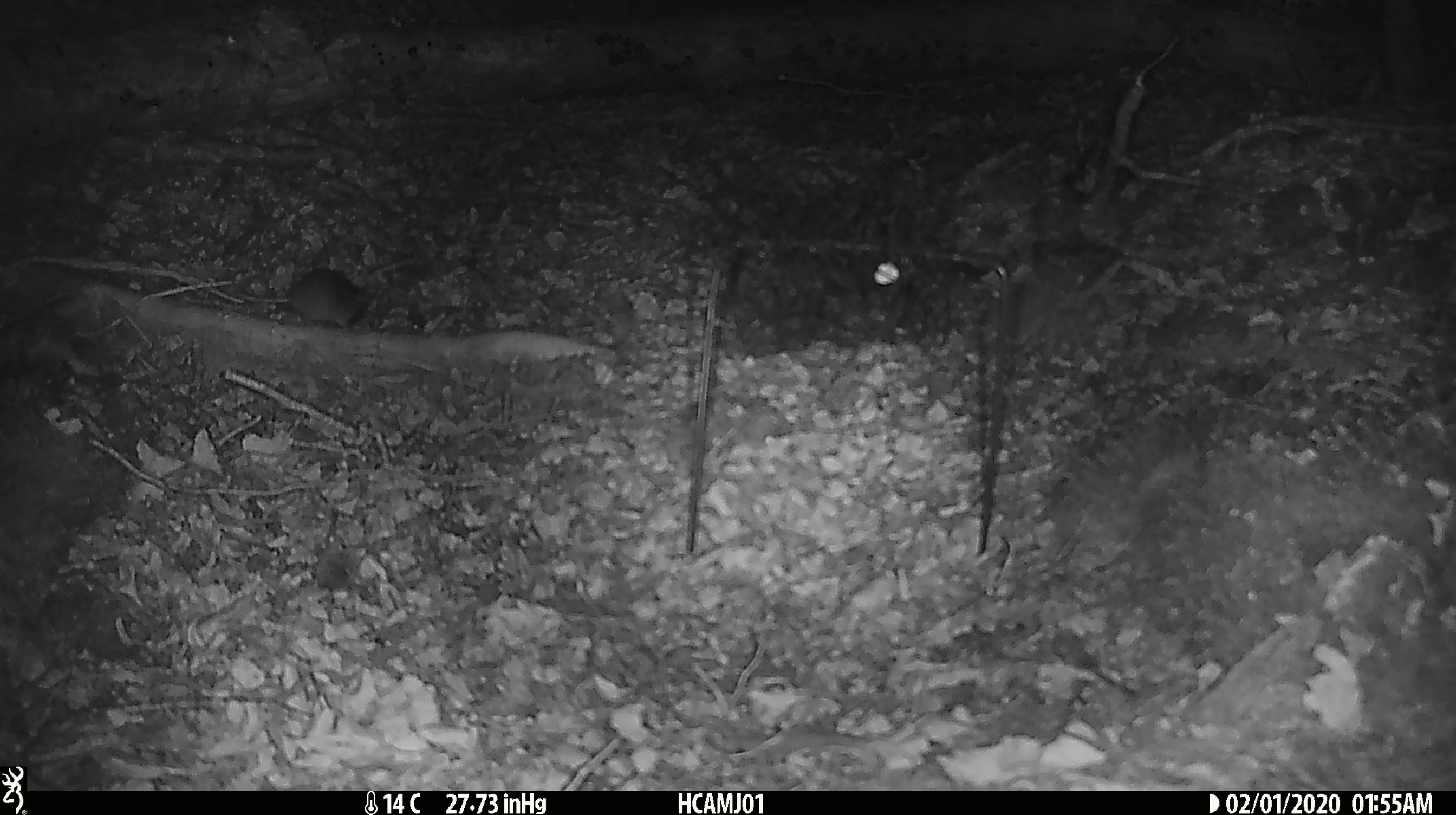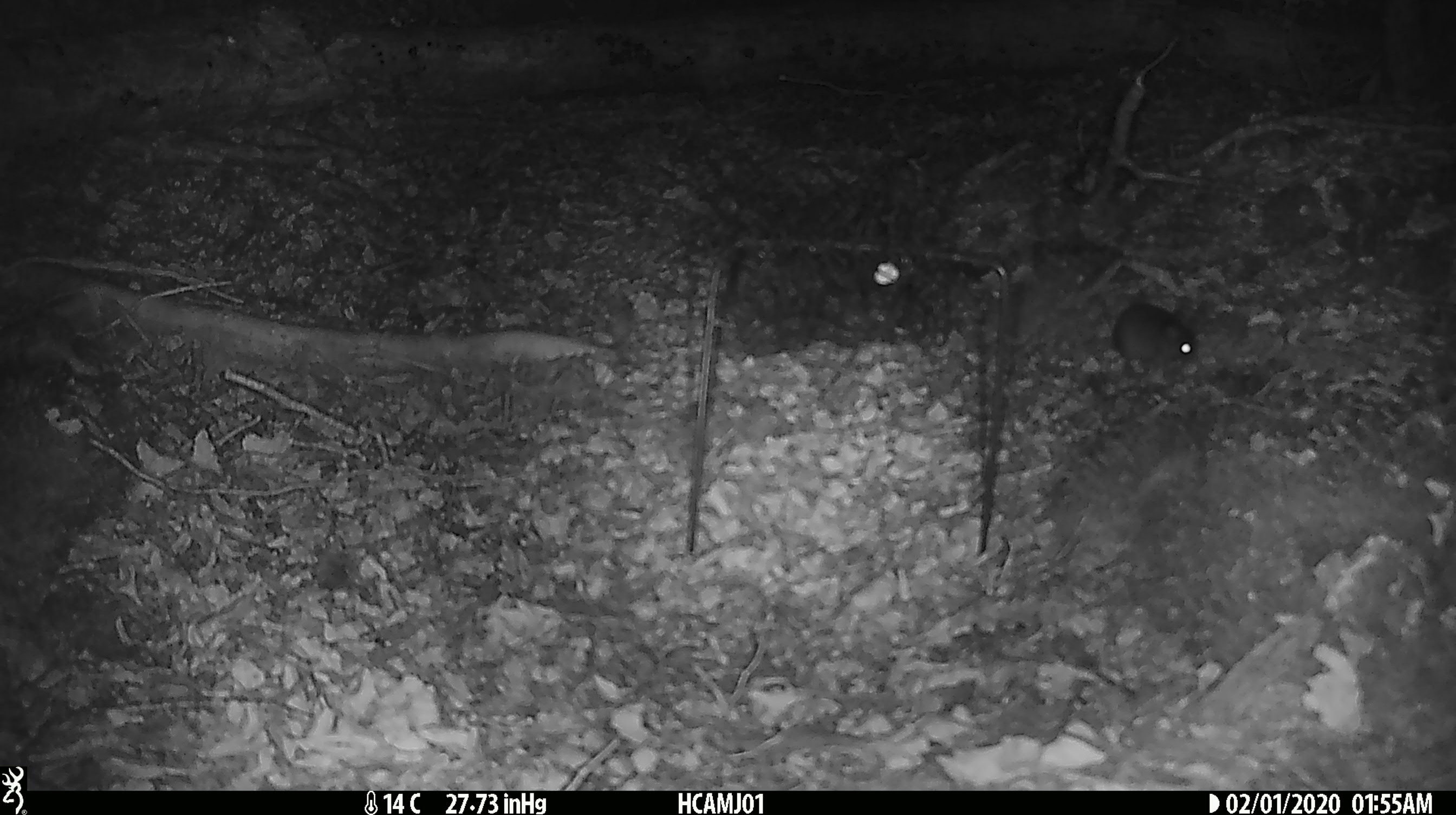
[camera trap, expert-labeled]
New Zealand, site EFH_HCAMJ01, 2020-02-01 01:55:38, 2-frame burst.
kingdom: Animalia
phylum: Chordata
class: Mammalia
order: Rodentia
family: Muridae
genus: Mus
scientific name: Mus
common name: mouse